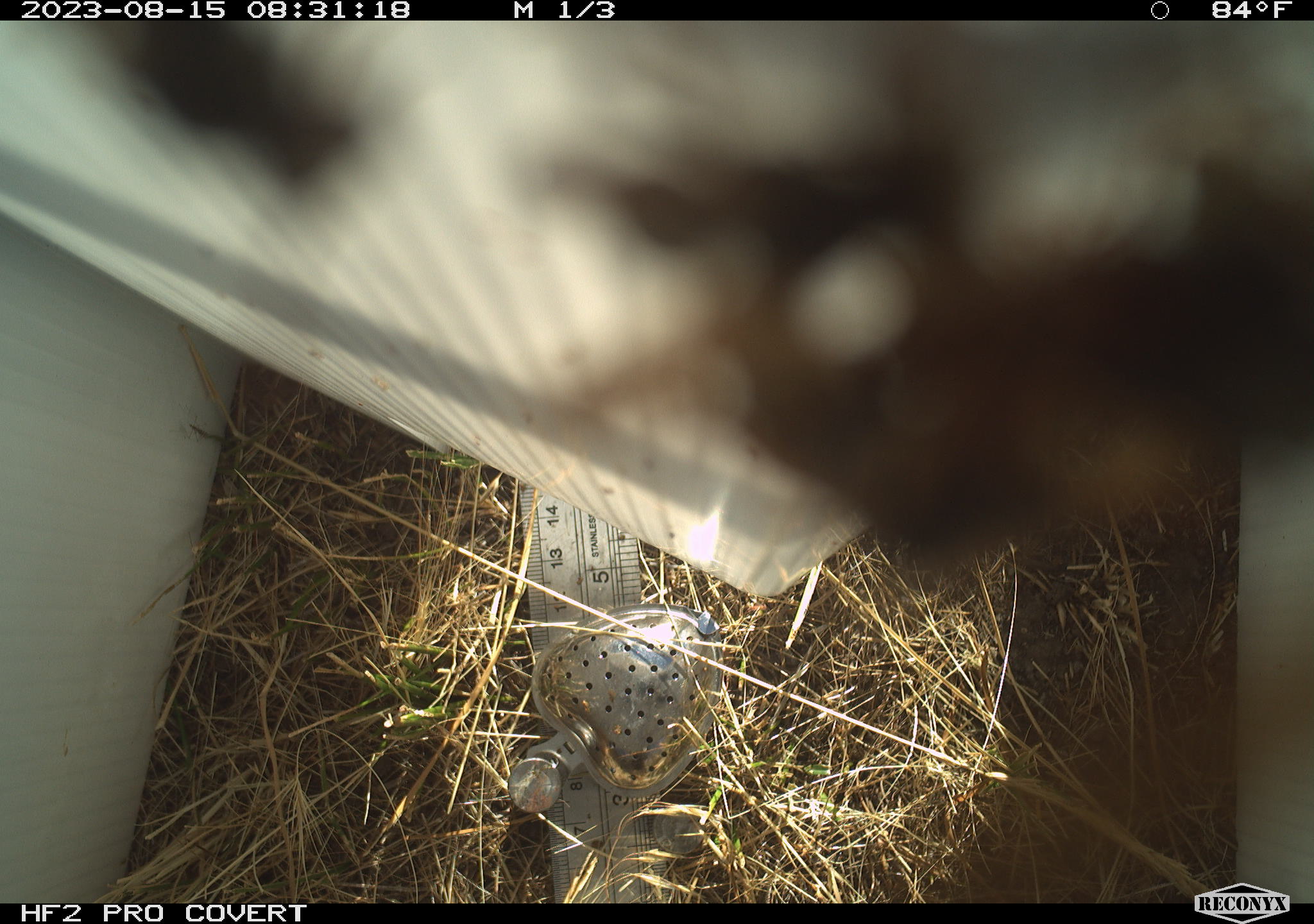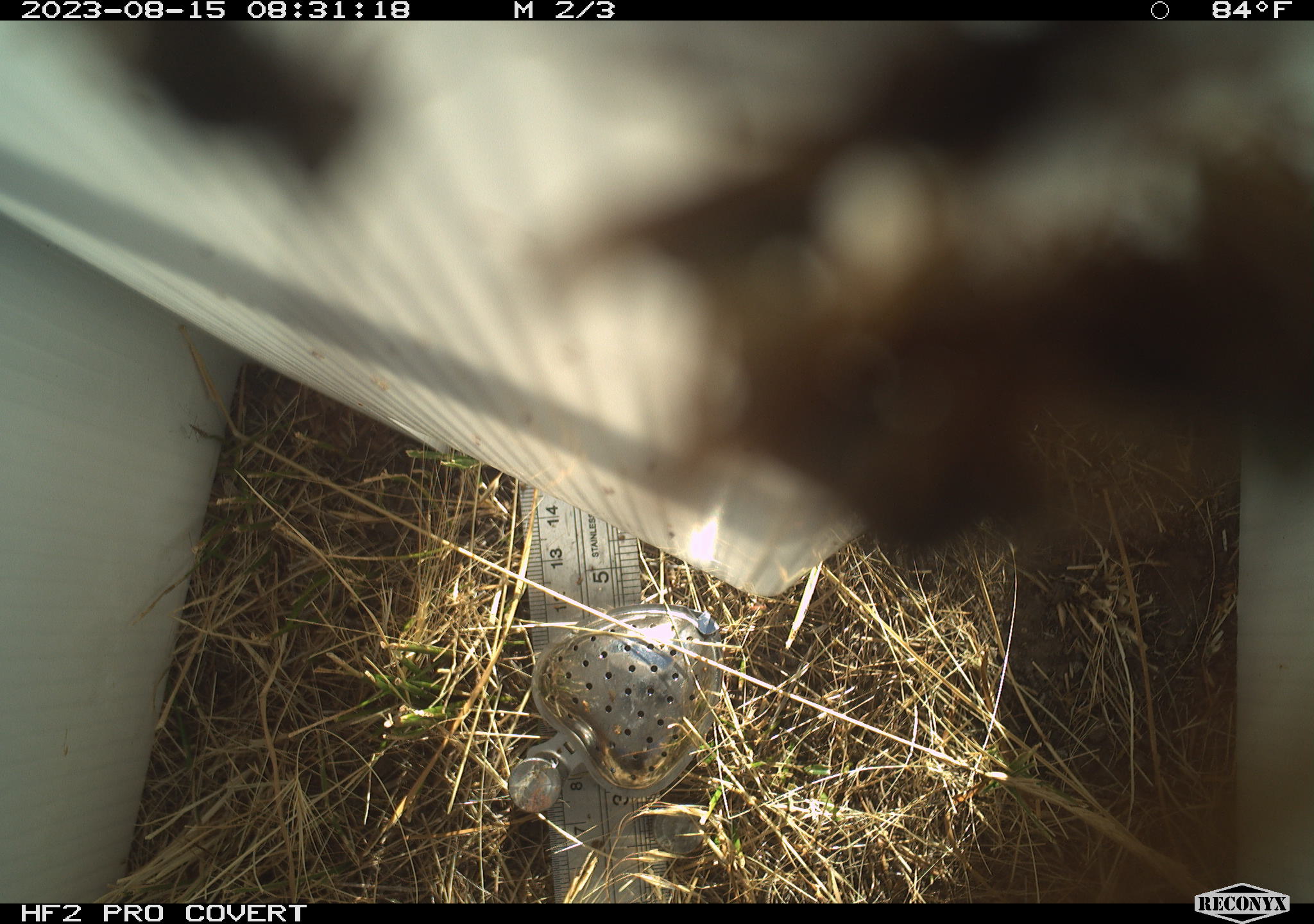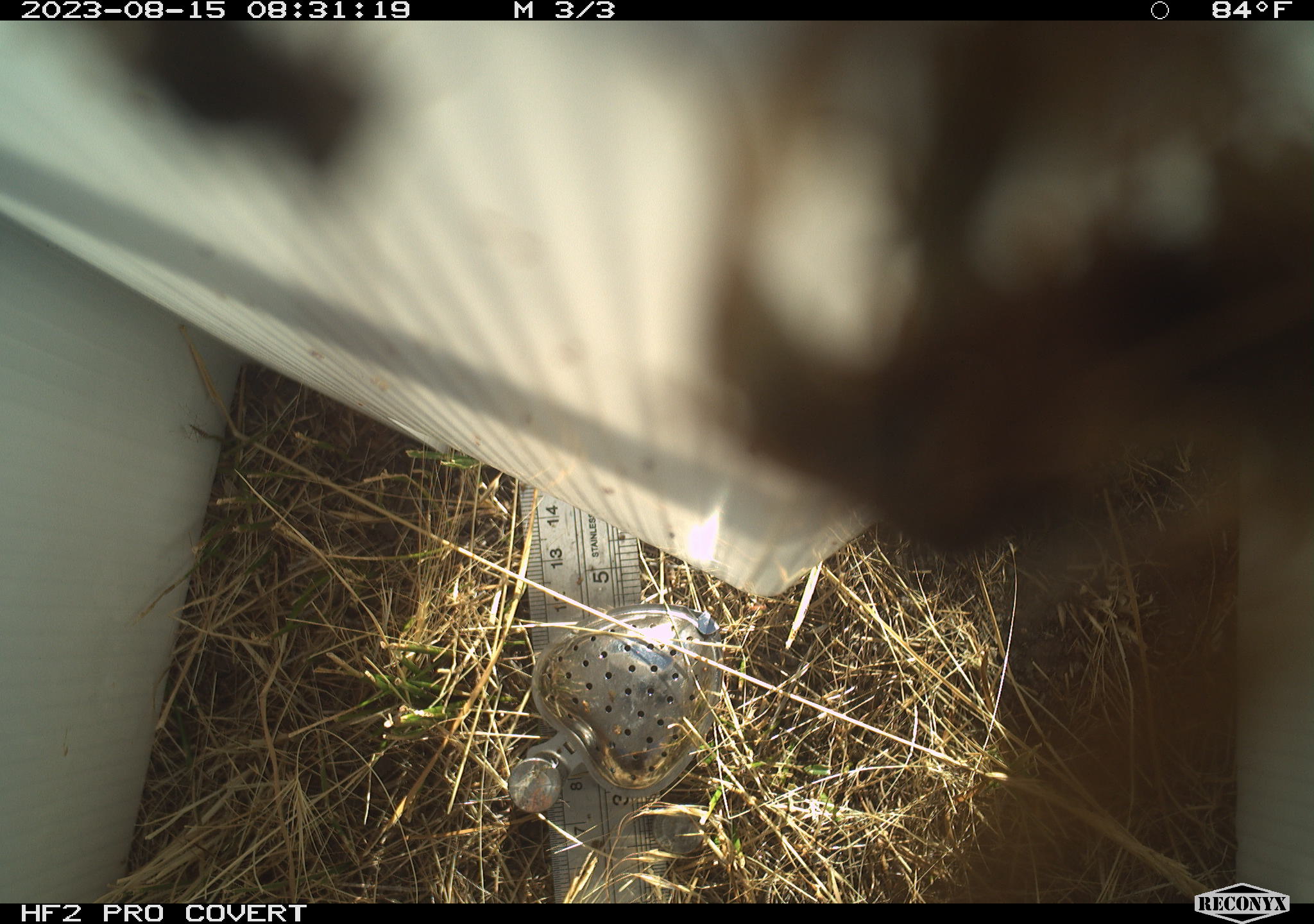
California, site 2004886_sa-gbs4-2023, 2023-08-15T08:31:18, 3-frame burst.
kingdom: Animalia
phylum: Arthropoda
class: Insecta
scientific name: Insecta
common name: insect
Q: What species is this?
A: Insect (Insecta).